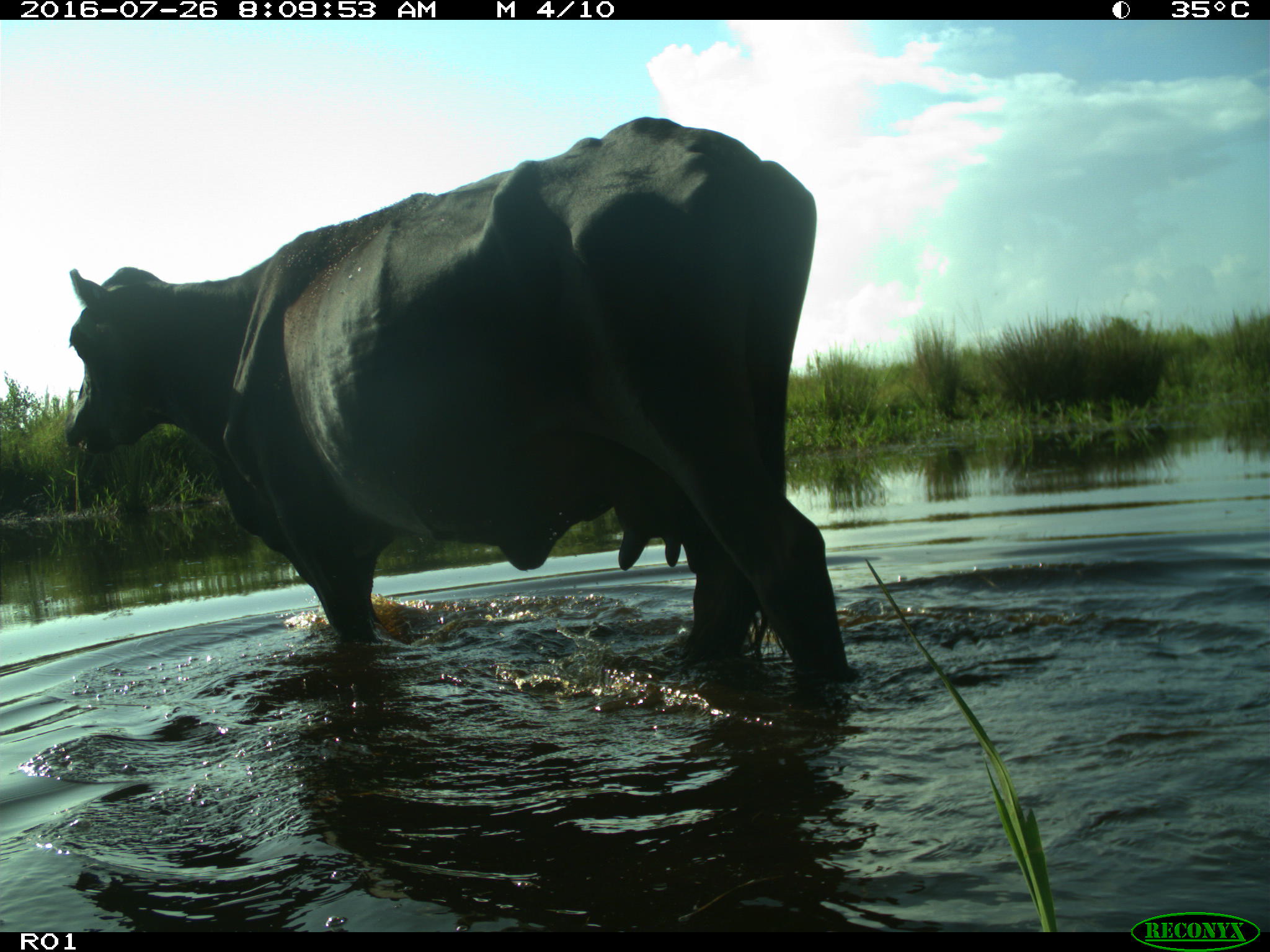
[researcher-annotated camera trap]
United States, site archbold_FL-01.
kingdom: Animalia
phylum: Chordata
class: Mammalia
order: Artiodactyla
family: Bovidae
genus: Bos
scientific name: Bos taurus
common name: domestic cow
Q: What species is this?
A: Bos taurus (domestic cow).